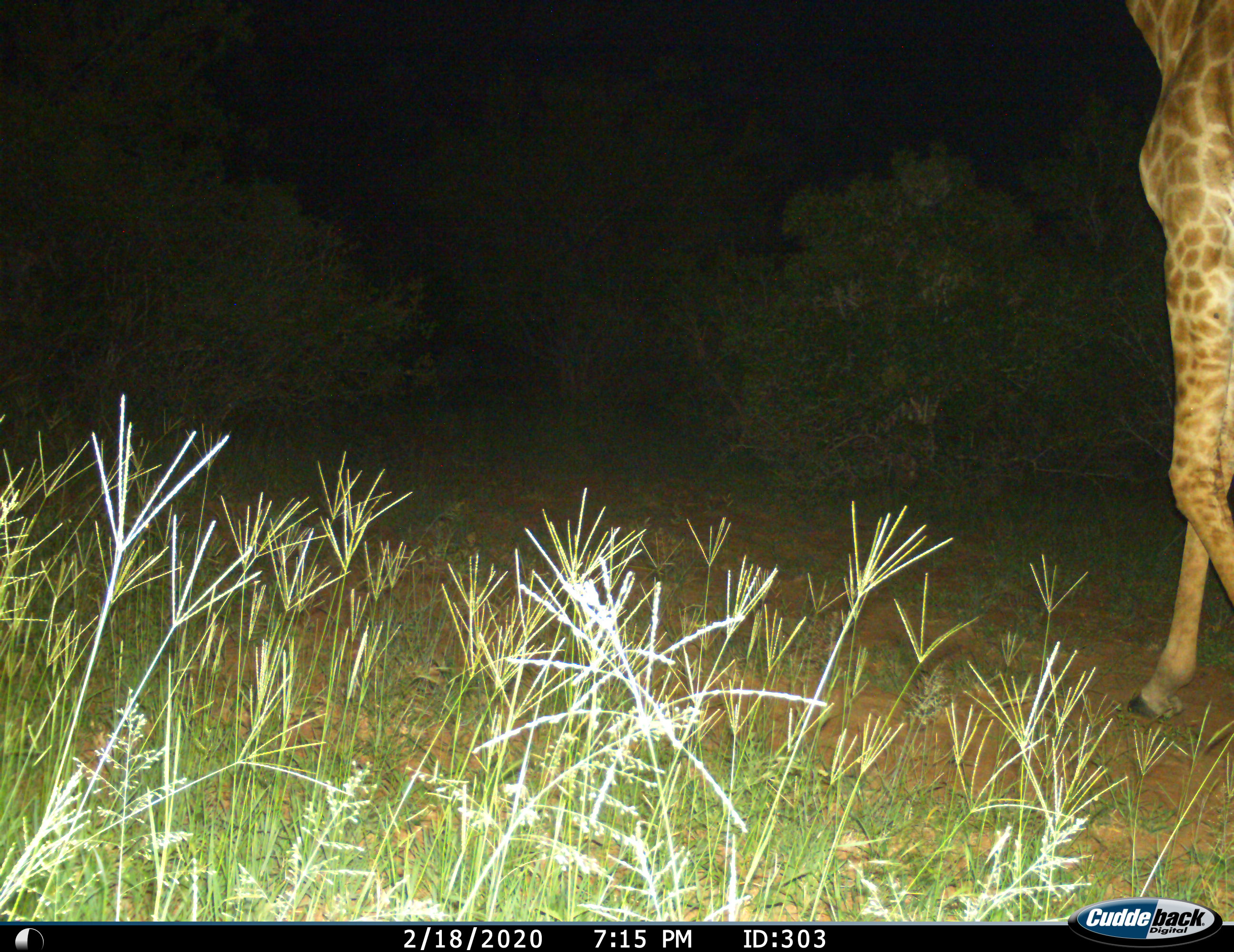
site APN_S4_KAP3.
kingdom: Animalia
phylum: Chordata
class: Mammalia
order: Artiodactyla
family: Giraffidae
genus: Giraffa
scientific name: Giraffa camelopardalis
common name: giraffe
Giraffe (Giraffa camelopardalis), count 1. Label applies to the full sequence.